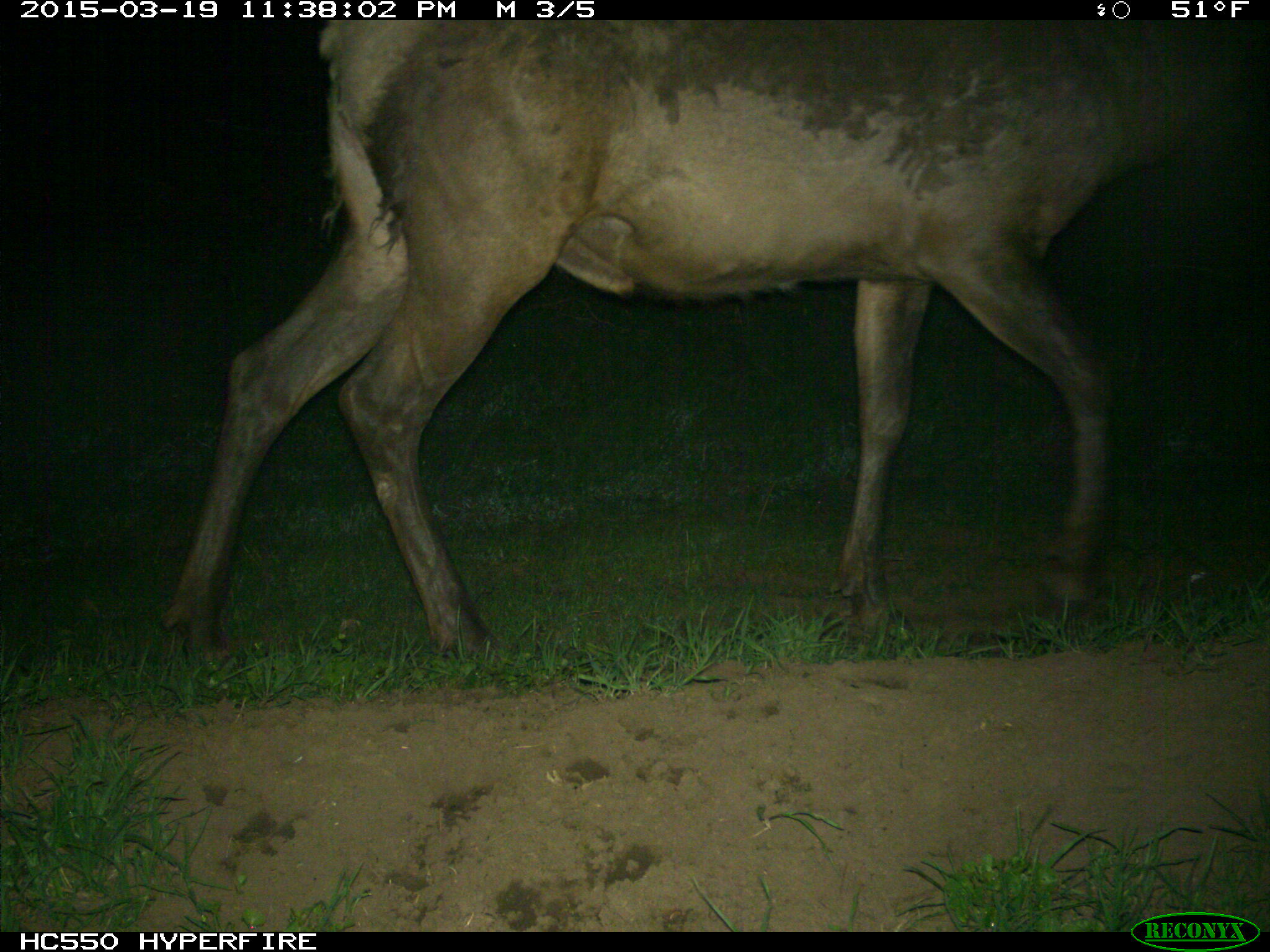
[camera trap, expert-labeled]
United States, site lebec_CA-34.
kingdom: Animalia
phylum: Chordata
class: Mammalia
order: Artiodactyla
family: Cervidae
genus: Cervus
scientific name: Cervus canadensis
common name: elk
Cervus canadensis (elk).